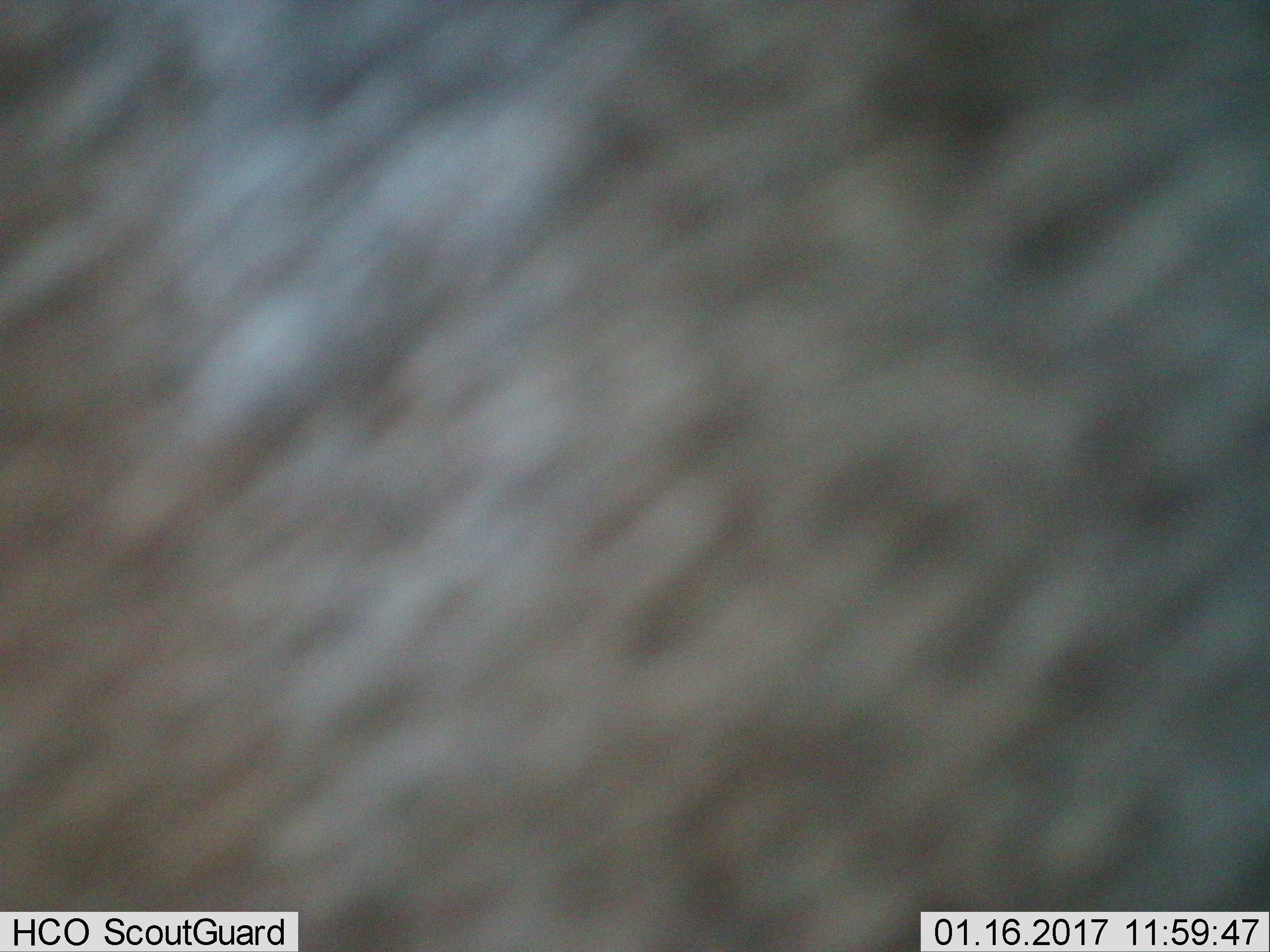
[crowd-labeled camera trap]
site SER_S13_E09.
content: unidentified animal